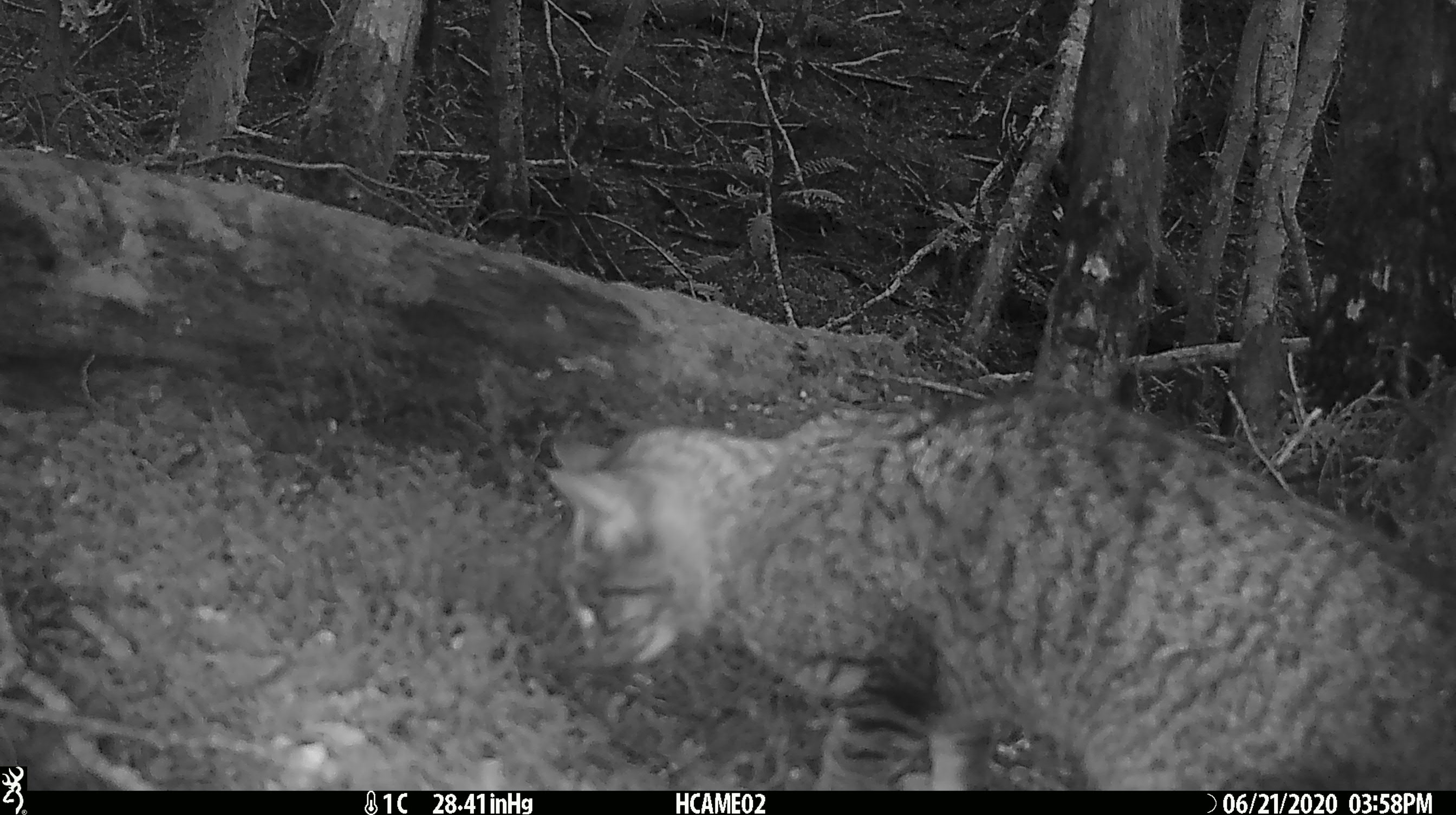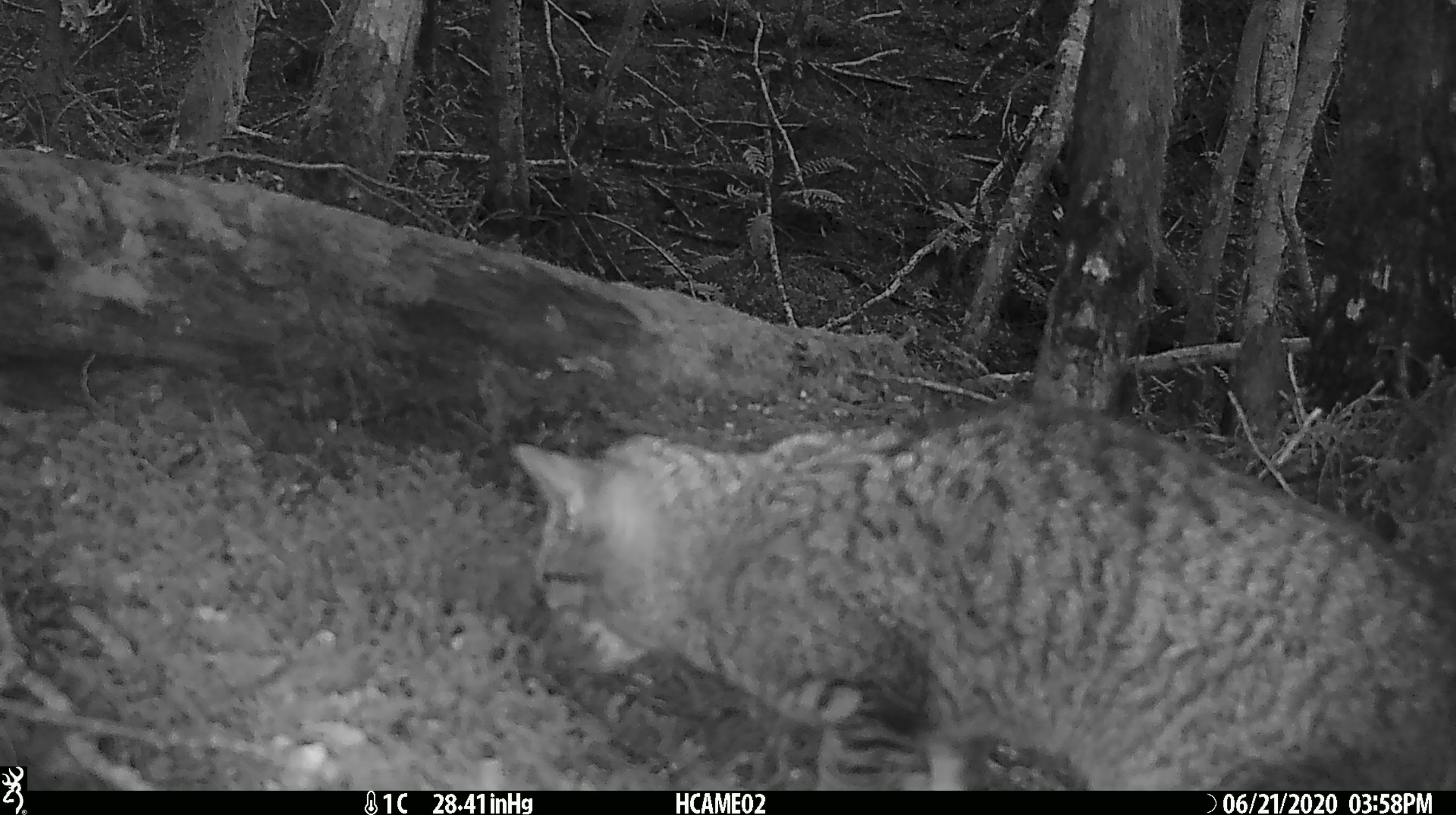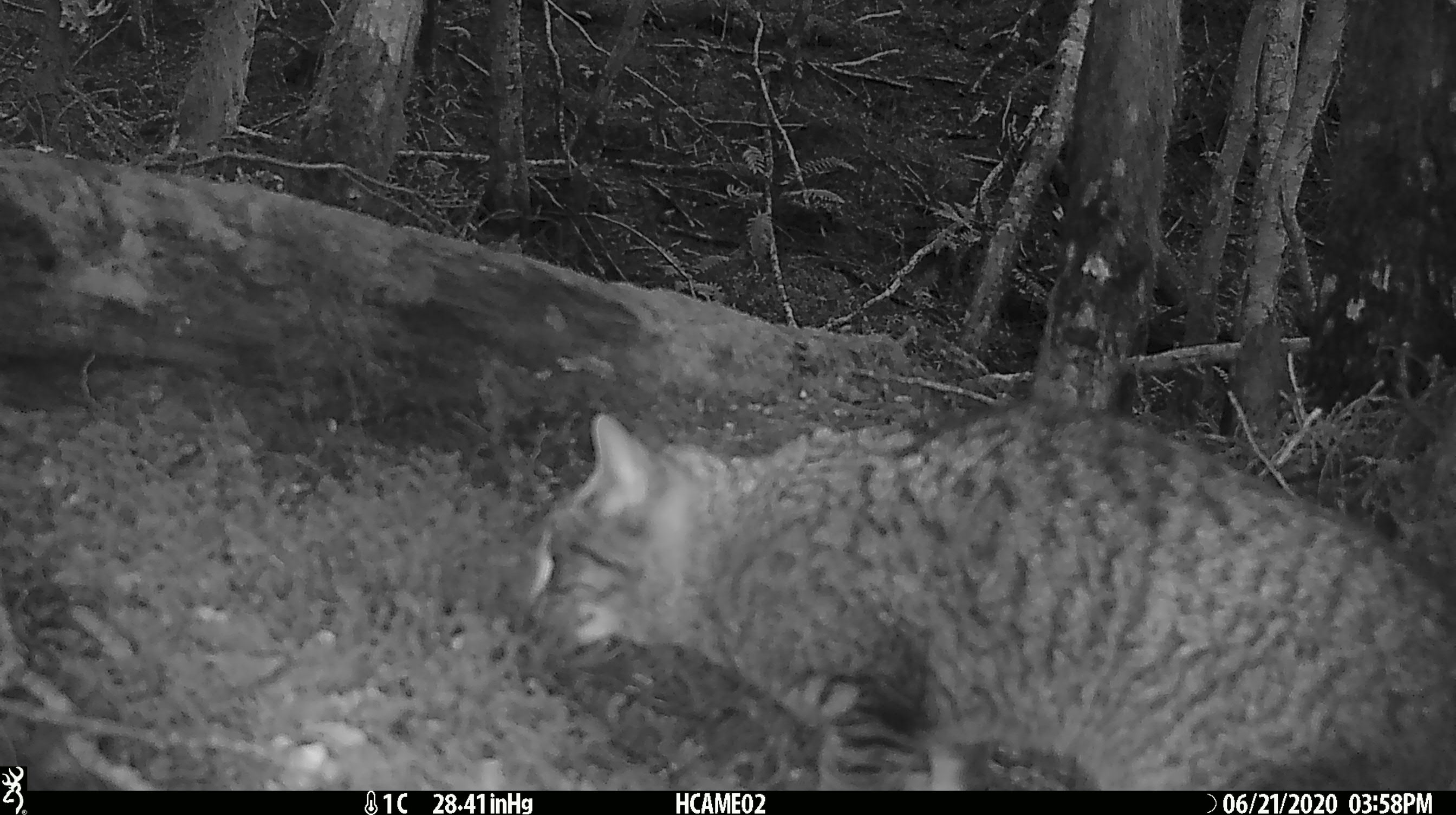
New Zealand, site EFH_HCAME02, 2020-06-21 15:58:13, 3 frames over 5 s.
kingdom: Animalia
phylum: Chordata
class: Mammalia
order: Carnivora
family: Felidae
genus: Felis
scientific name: Felis catus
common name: domestic cat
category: cat